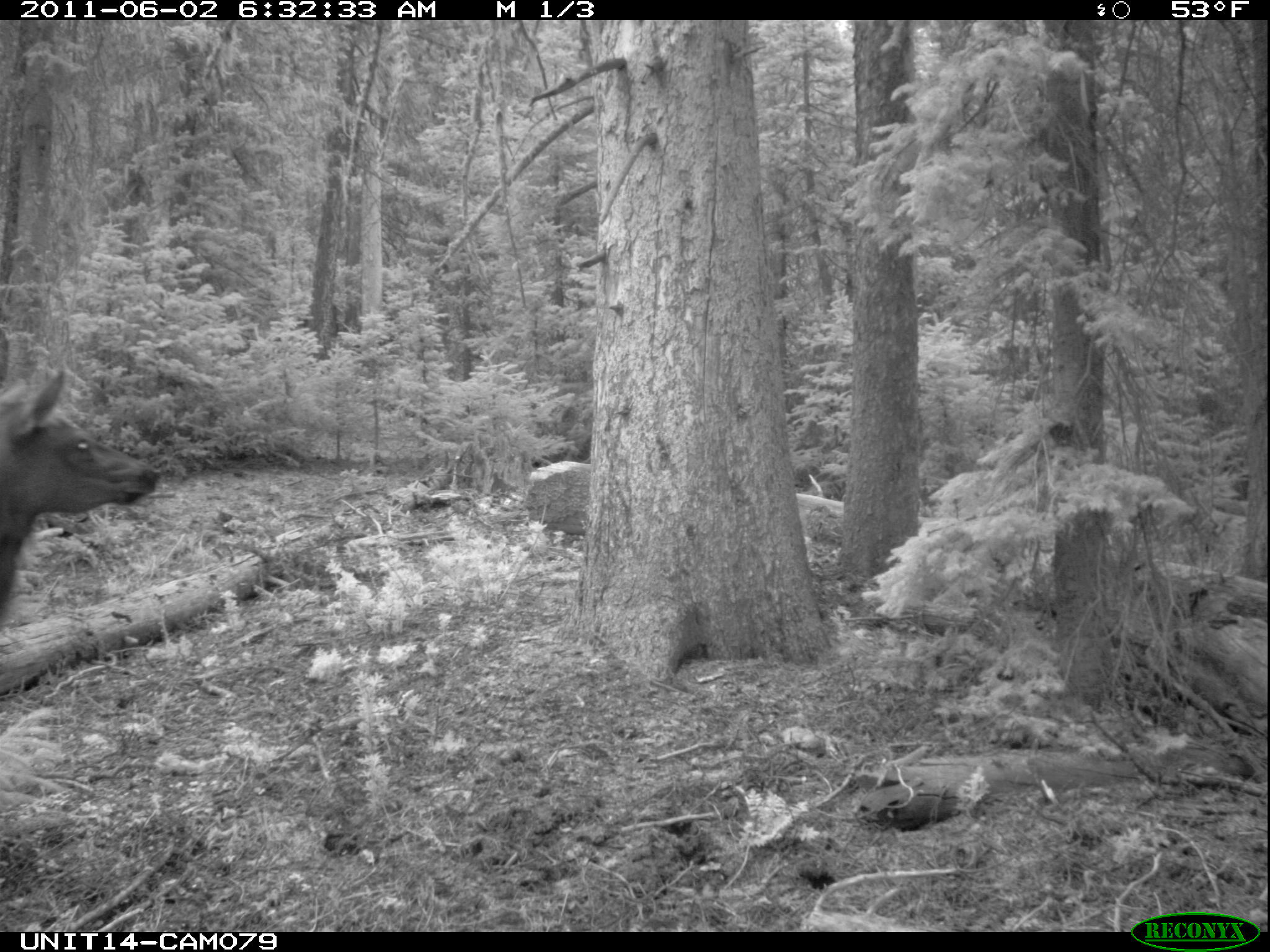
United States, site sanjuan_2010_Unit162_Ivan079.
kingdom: Animalia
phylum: Chordata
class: Mammalia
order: Artiodactyla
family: Cervidae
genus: Cervus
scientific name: Cervus elaphus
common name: red deer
Cervus elaphus (red deer).